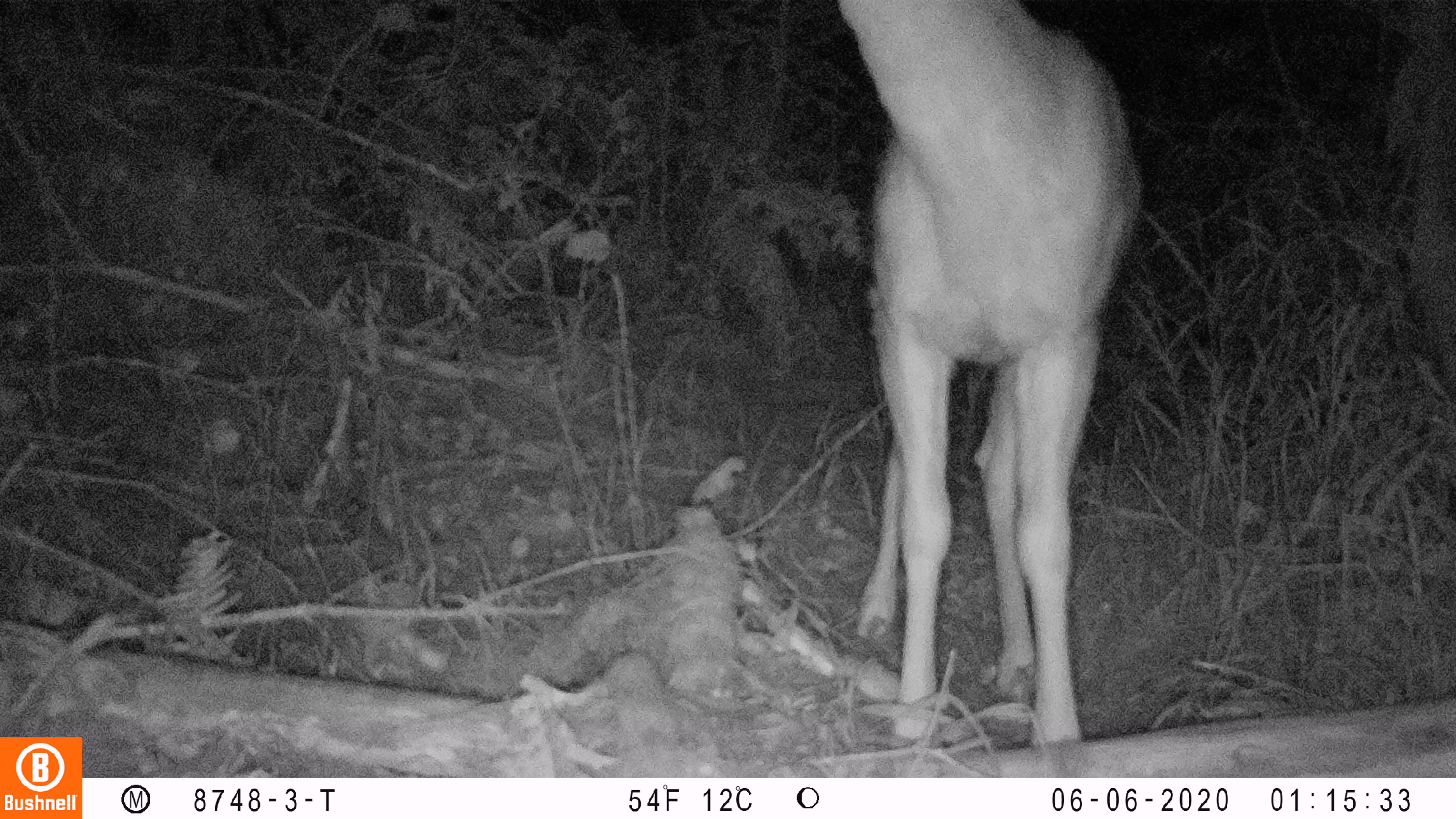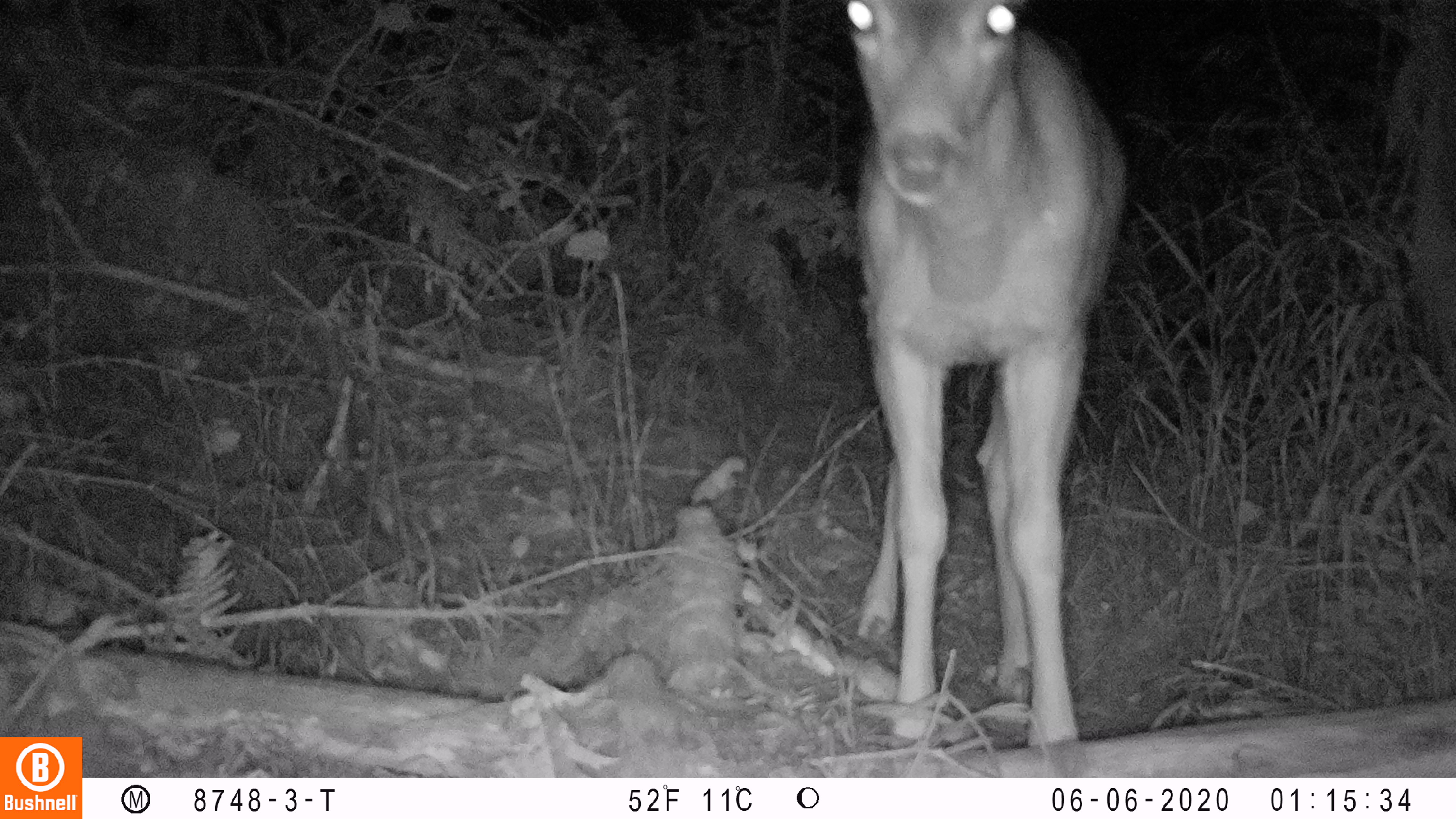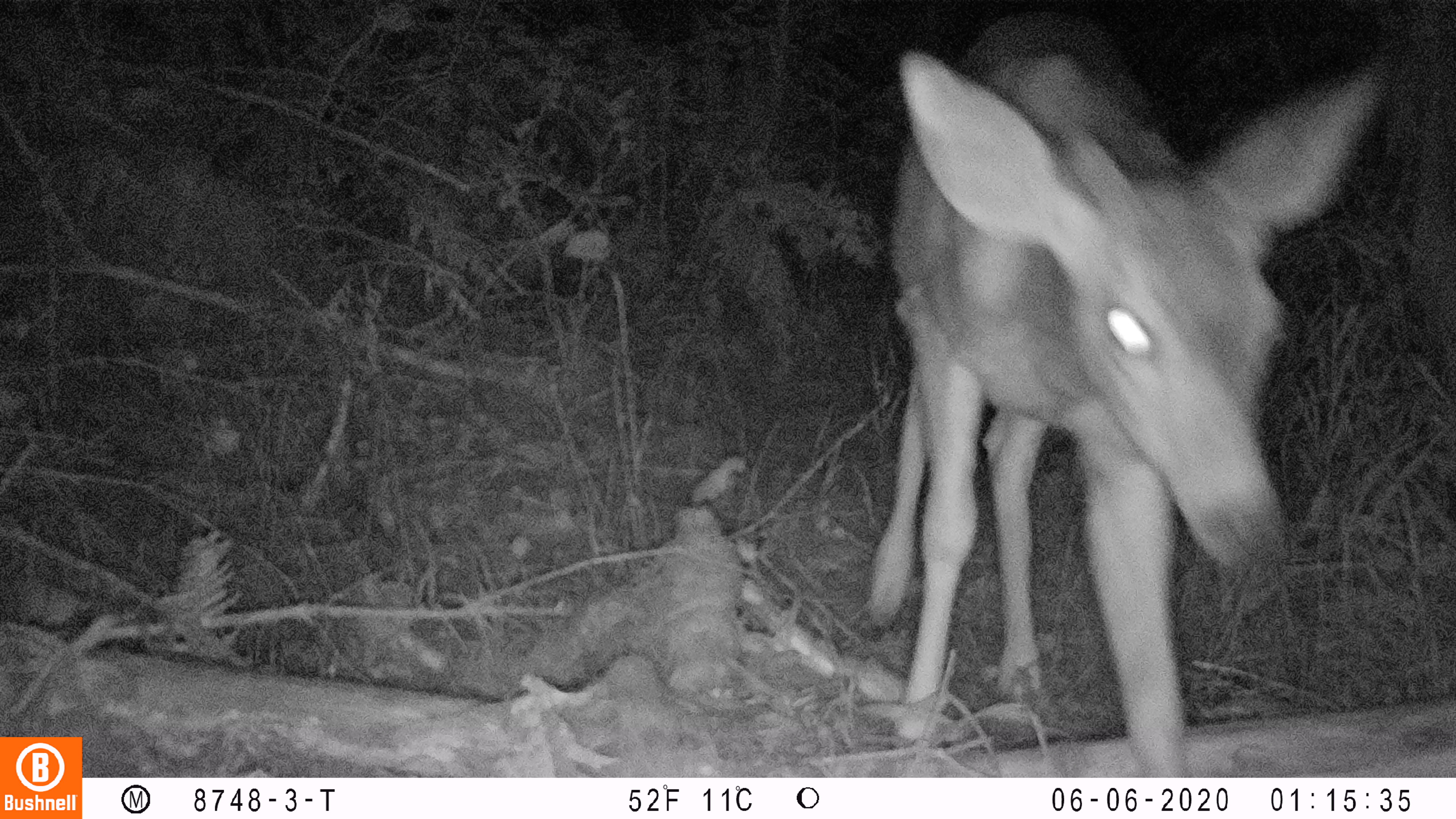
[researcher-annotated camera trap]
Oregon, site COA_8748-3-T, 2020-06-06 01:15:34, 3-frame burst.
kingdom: Animalia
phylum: Chordata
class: Mammalia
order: Artiodactyla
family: Cervidae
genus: Odocoileus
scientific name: Odocoileus hemionus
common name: black-tailed deer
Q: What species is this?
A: Black-tailed deer (Odocoileus hemionus).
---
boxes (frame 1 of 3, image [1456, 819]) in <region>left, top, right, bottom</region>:
black-tailed deer: <region>833, 1, 1151, 747</region>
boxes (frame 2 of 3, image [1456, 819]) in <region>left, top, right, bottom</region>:
black-tailed deer: <region>835, 4, 1136, 742</region>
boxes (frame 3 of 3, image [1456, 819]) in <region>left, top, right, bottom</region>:
black-tailed deer: <region>854, 1, 1394, 766</region>